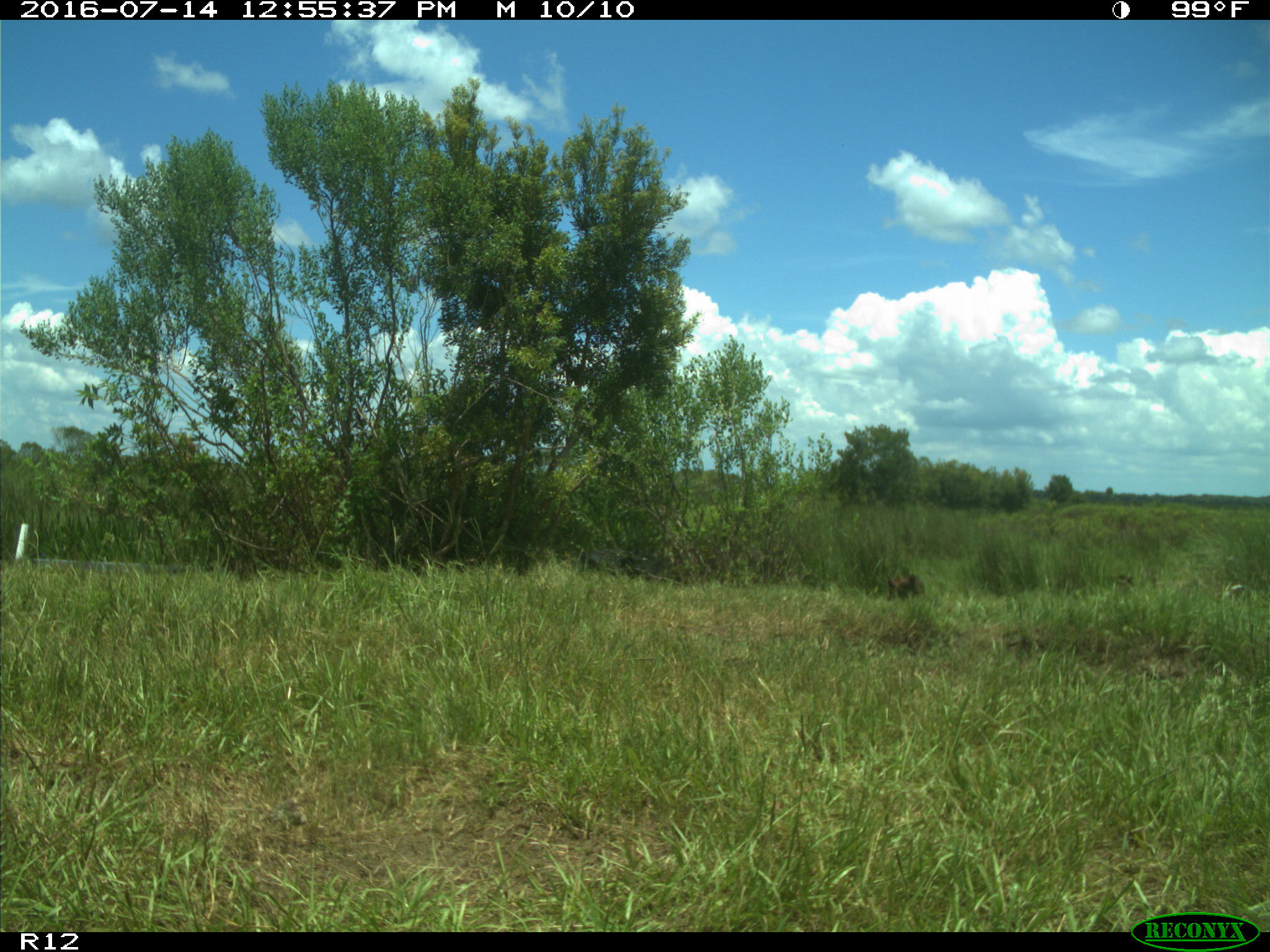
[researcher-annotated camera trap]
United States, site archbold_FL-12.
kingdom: Animalia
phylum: Chordata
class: Mammalia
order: Artiodactyla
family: Bovidae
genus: Bos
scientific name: Bos taurus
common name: domestic cow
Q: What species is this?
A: Bos taurus (domestic cow).